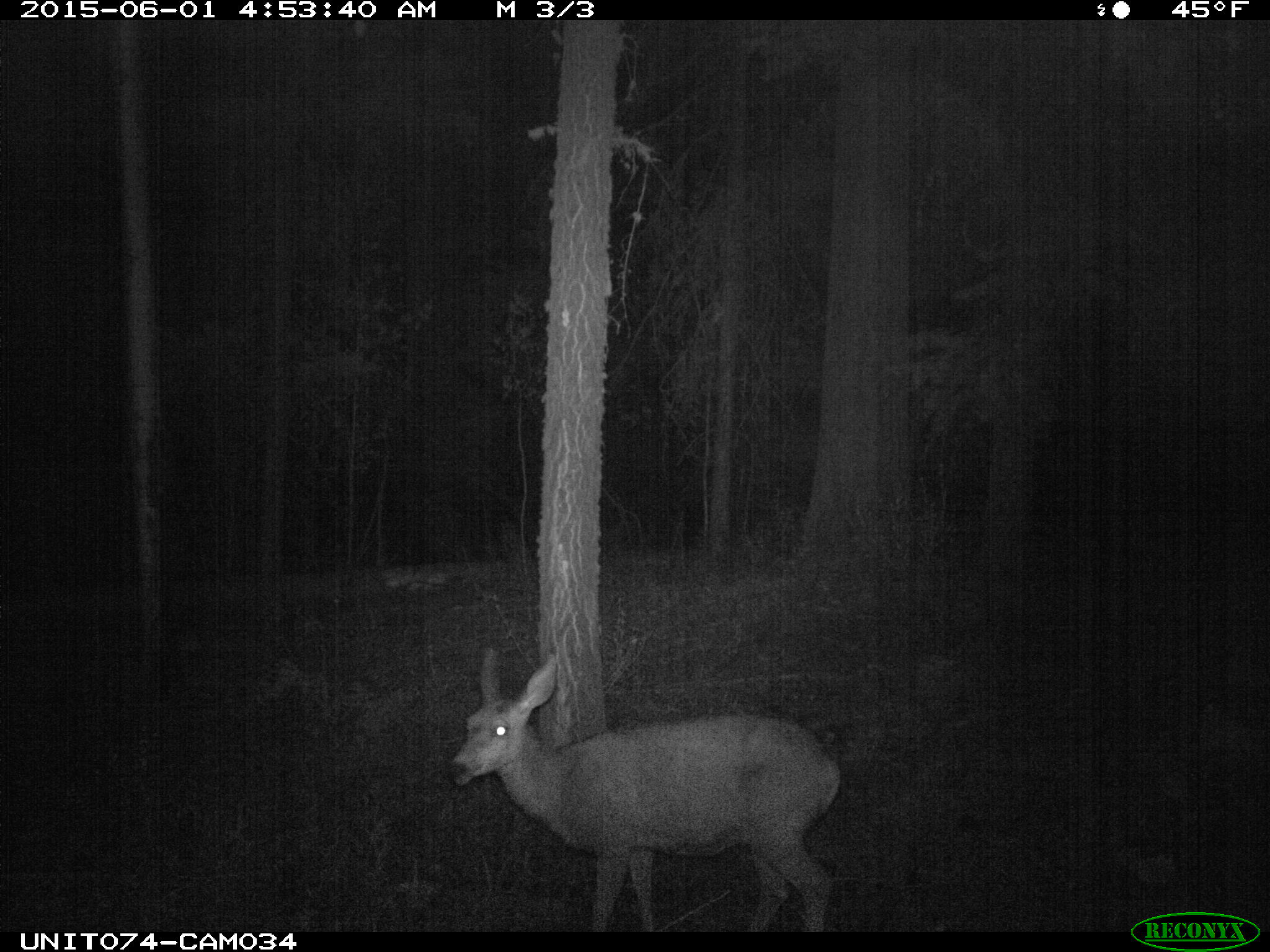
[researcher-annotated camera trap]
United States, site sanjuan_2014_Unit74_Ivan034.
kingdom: Animalia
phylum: Chordata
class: Mammalia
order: Artiodactyla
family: Cervidae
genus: Odocoileus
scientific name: Odocoileus hemionus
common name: mule deer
Odocoileus hemionus (mule deer).